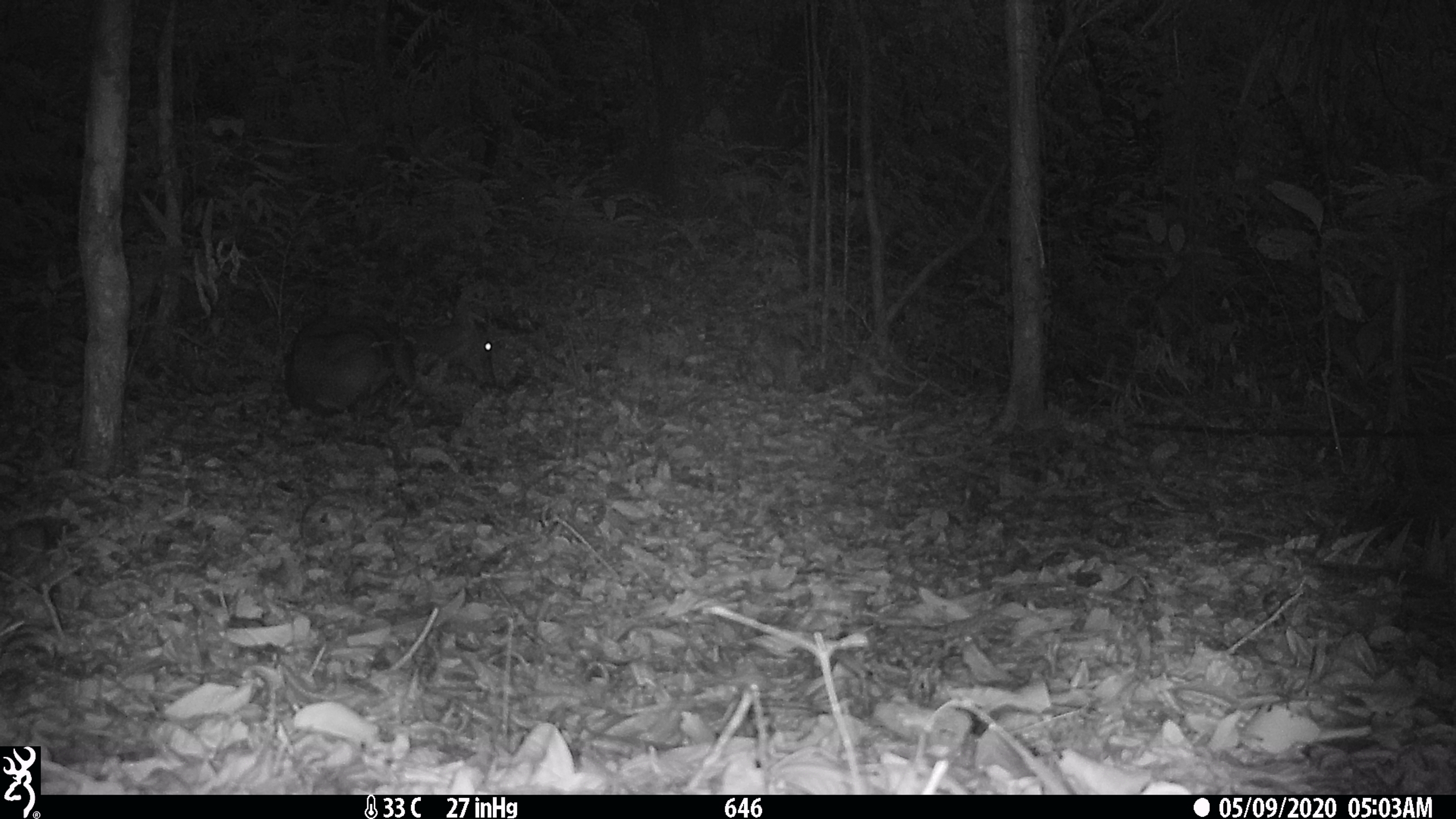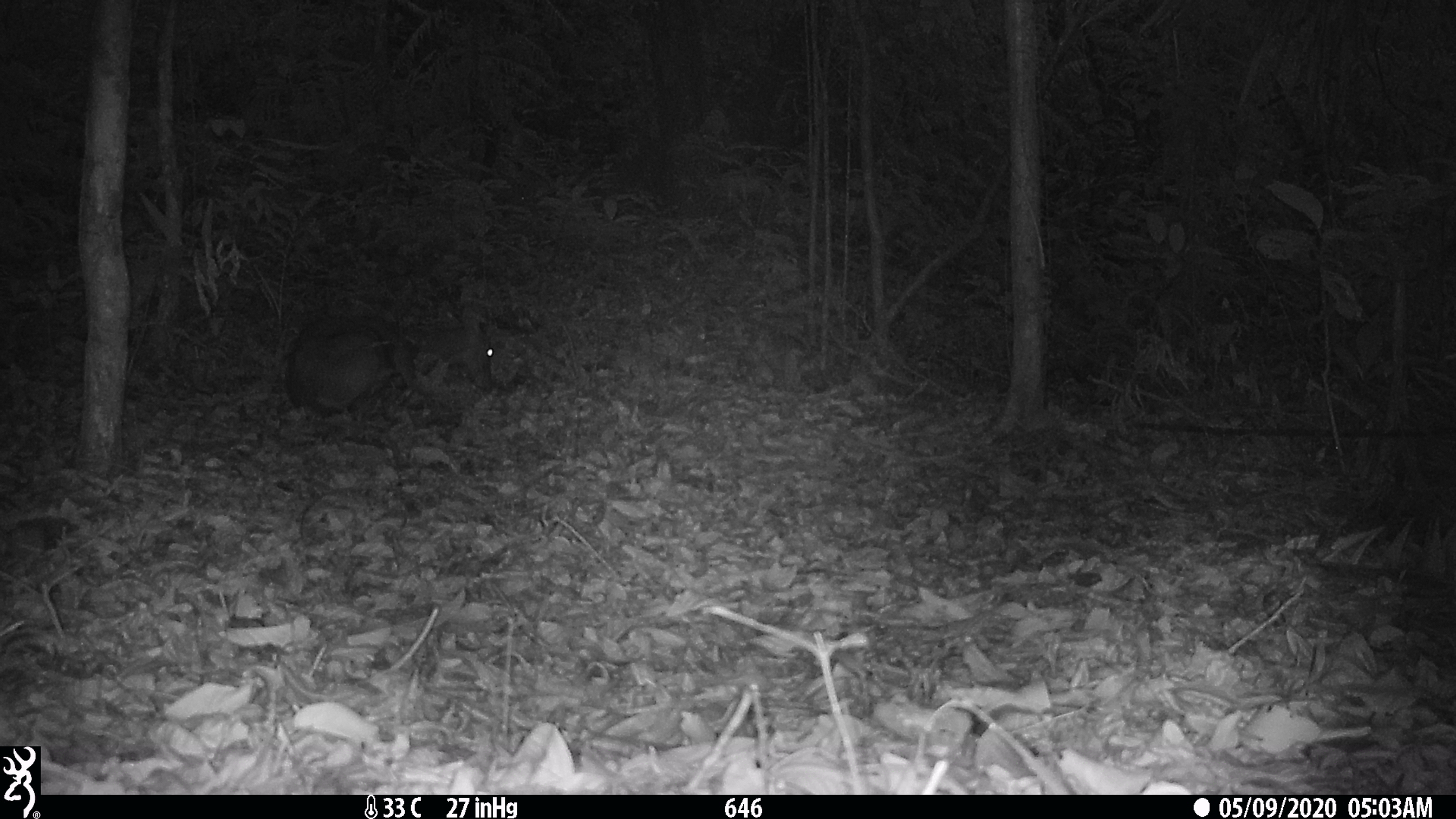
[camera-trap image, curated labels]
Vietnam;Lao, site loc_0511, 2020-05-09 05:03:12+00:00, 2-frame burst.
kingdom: Animalia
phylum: Chordata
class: Mammalia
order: Artiodactyla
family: Cervidae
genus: Muntiacus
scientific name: Muntiacus vuquangensis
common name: large-antlered muntjac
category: large antlered muntjac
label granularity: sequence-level